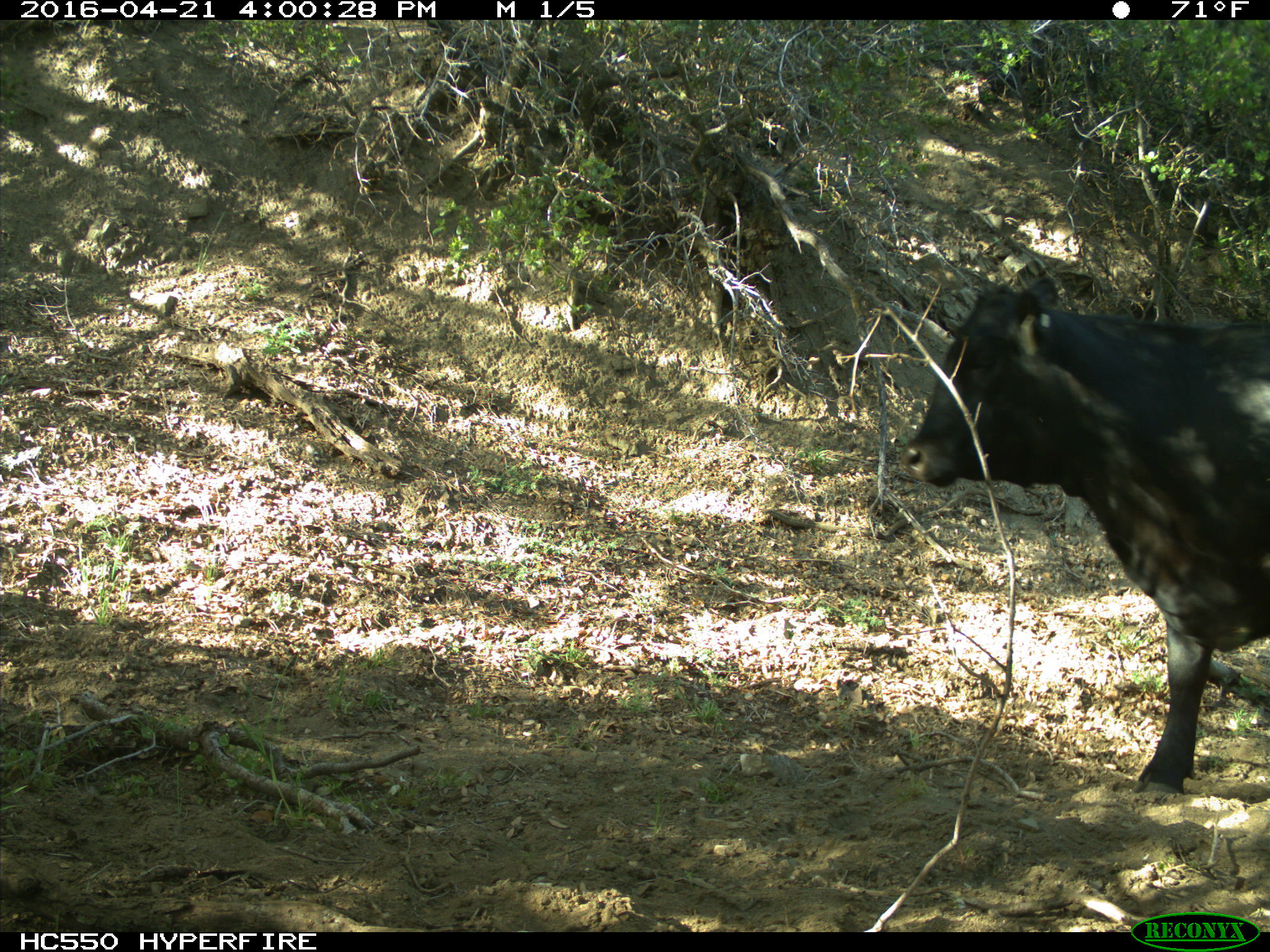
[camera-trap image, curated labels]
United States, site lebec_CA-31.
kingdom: Animalia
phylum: Chordata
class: Mammalia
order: Artiodactyla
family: Bovidae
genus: Bos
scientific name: Bos taurus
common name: domestic cow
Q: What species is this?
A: Bos taurus (domestic cow).